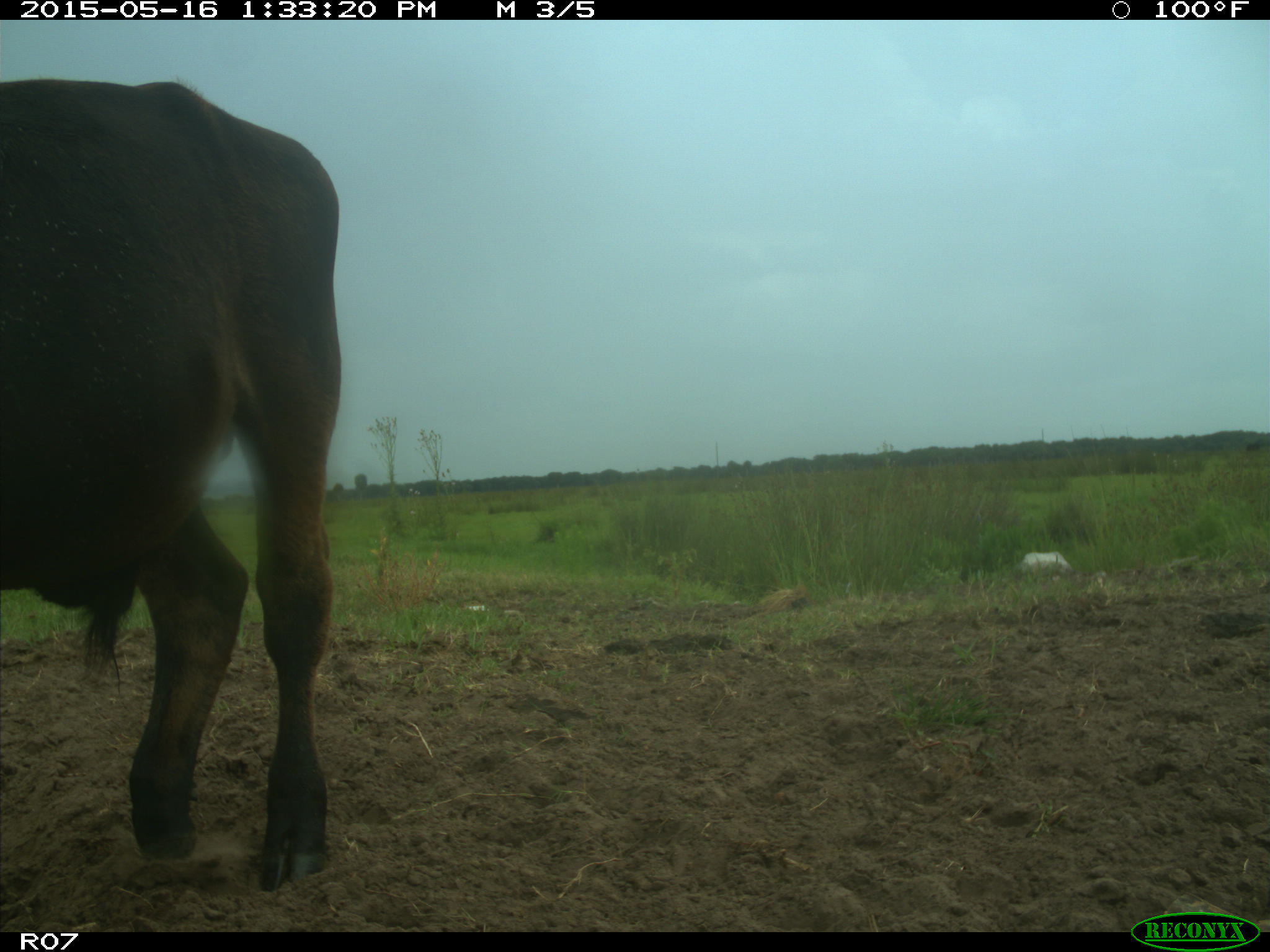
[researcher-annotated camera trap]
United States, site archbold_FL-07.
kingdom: Animalia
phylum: Chordata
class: Mammalia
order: Artiodactyla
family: Bovidae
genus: Bos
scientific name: Bos taurus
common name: domestic cow